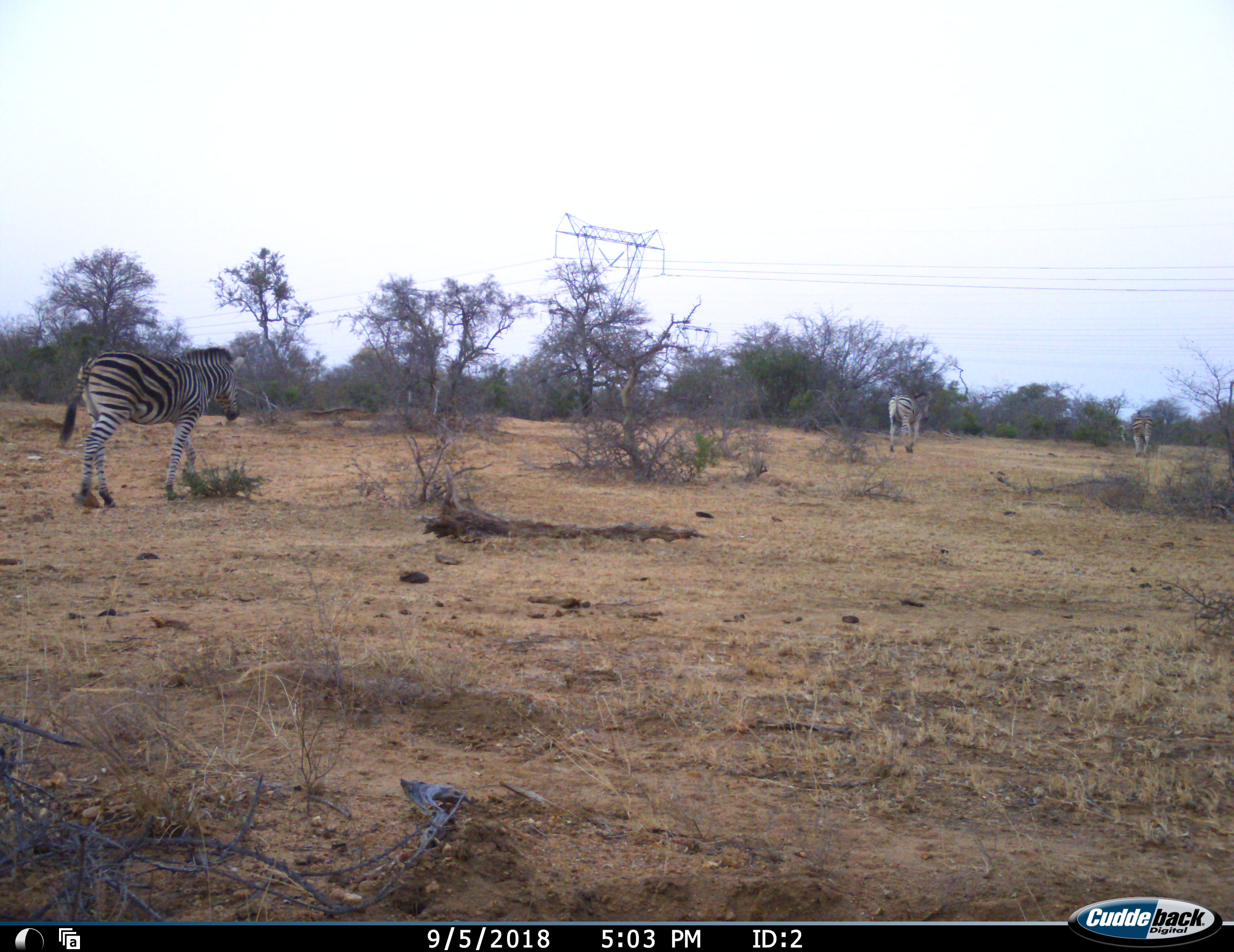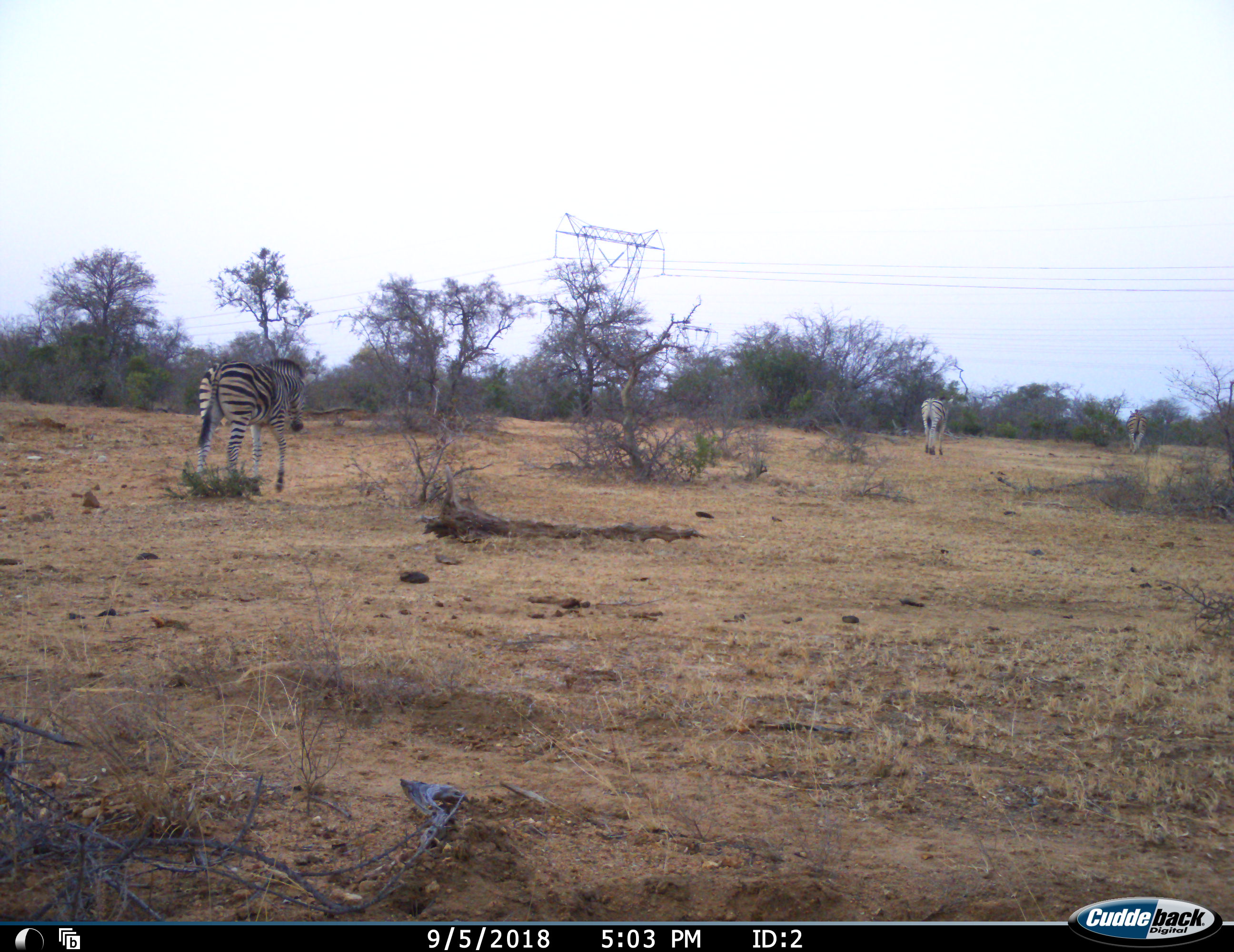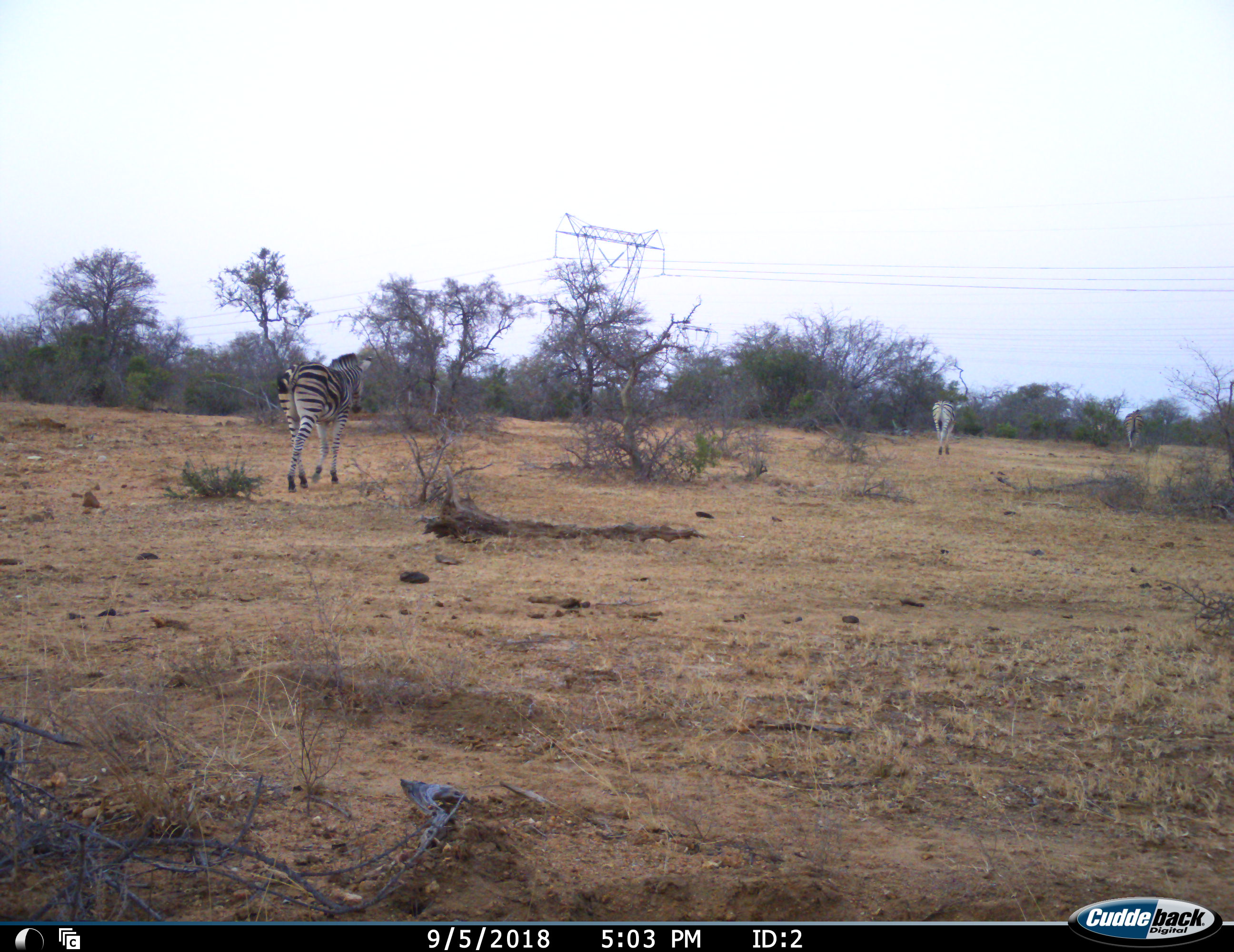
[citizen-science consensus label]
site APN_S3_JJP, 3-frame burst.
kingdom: Animalia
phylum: Chordata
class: Mammalia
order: Perissodactyla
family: Equidae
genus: Equus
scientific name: Equus quagga burchellii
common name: burchell's zebra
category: zebraburchells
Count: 3.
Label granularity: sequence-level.